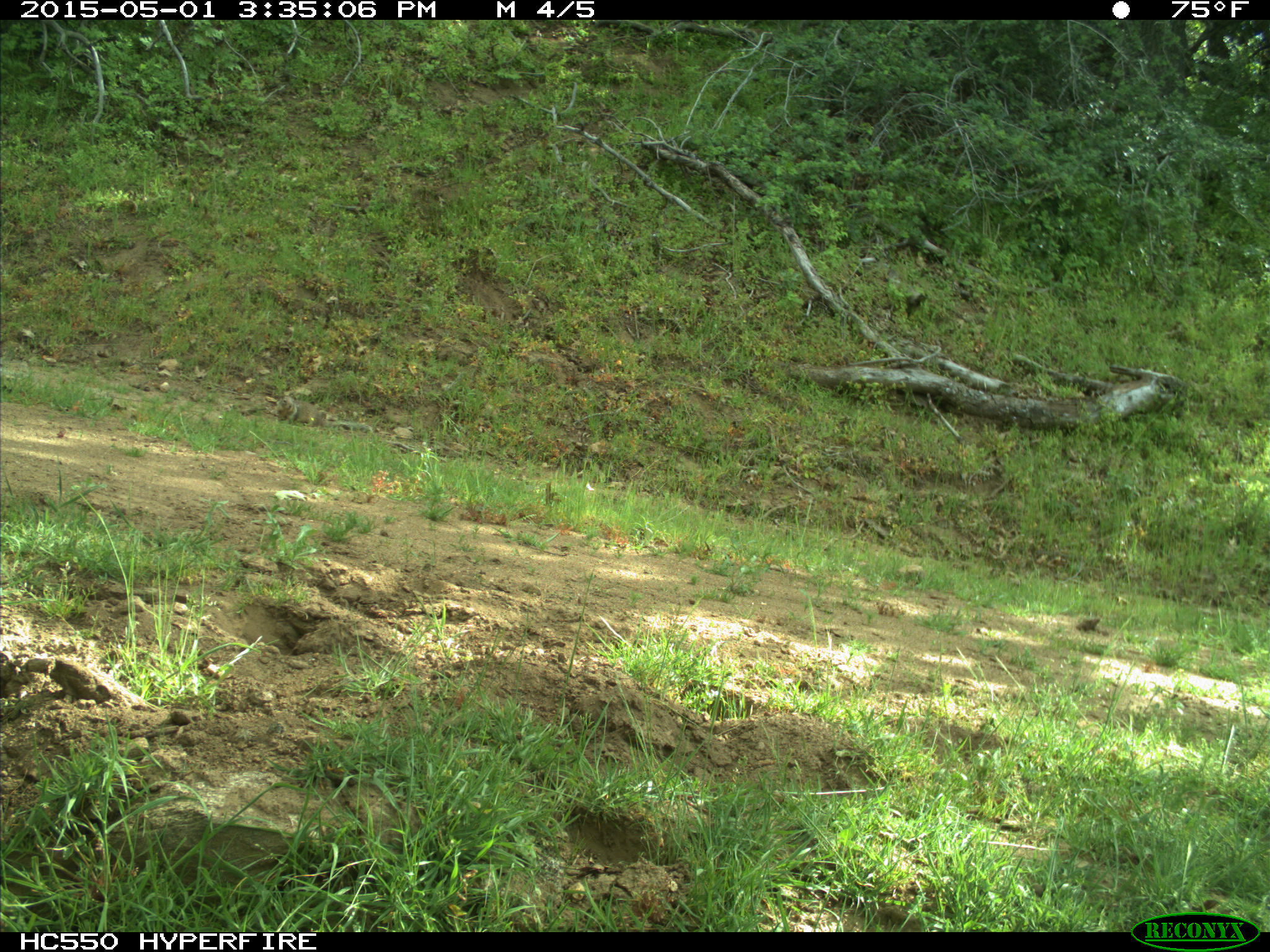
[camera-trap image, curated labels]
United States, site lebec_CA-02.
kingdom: Animalia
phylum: Chordata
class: Mammalia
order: Rodentia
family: Sciuridae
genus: Otospermophilus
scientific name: Otospermophilus beecheyi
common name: california ground squirrel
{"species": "Otospermophilus beecheyi (california ground squirrel)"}